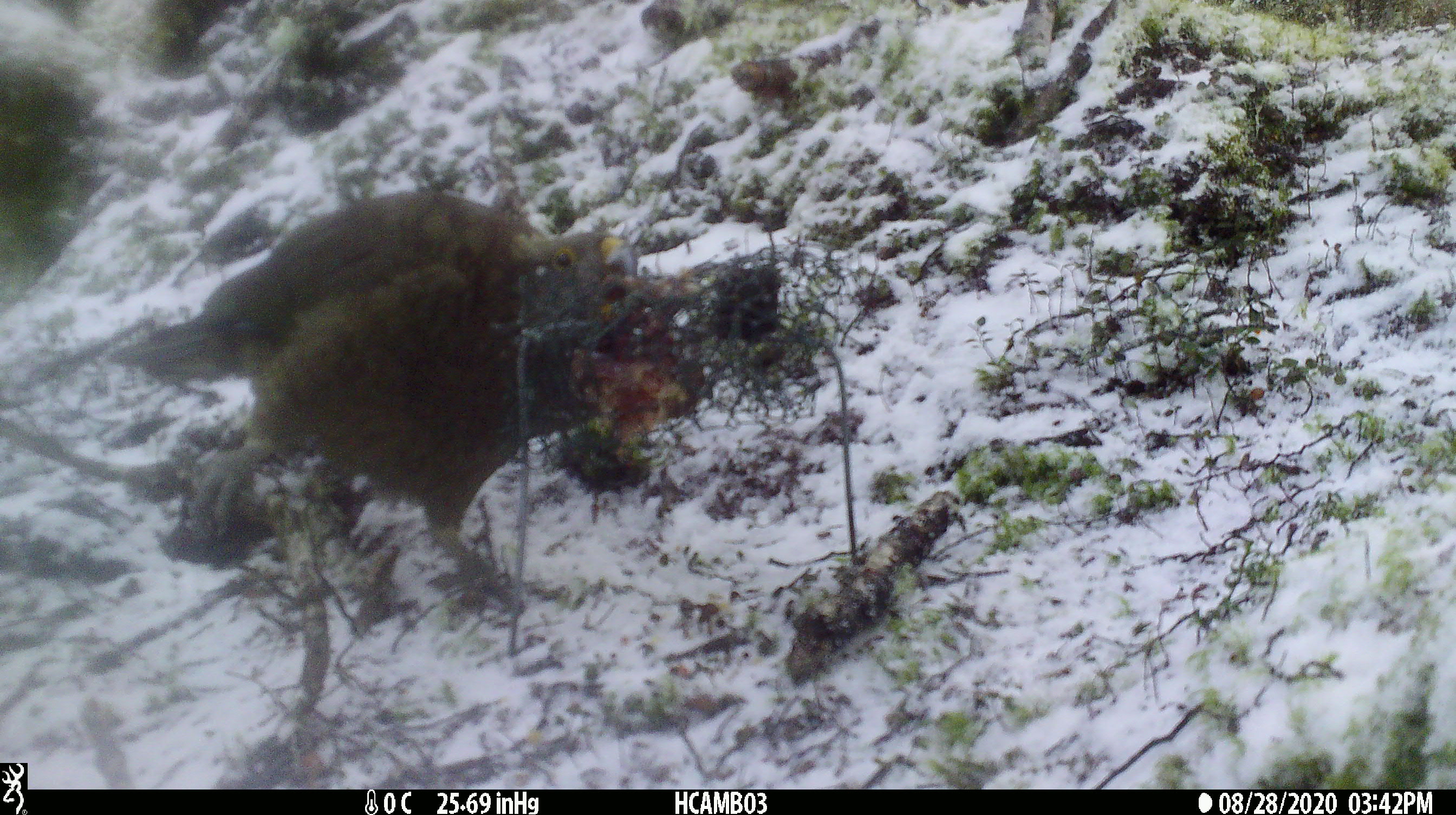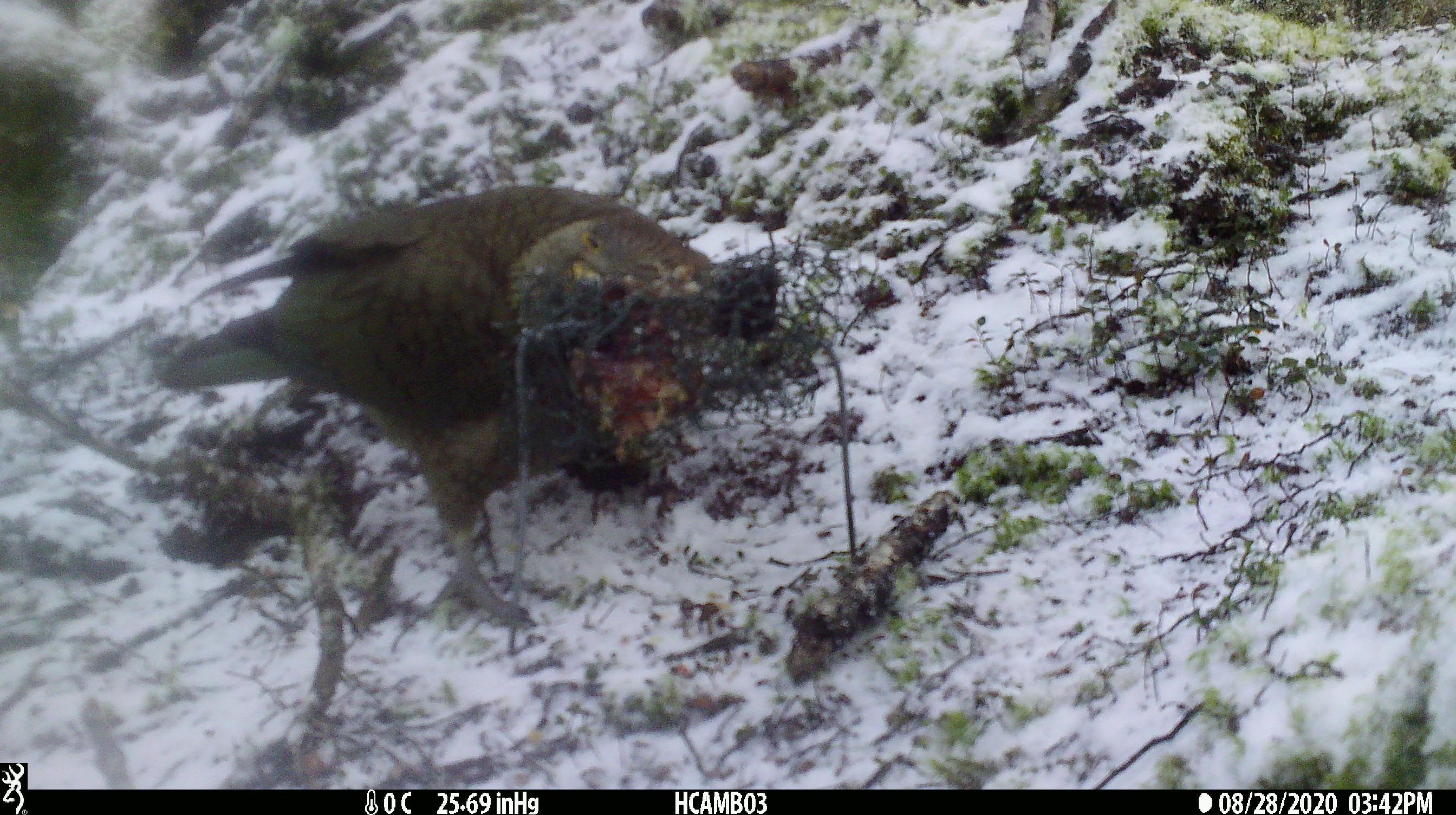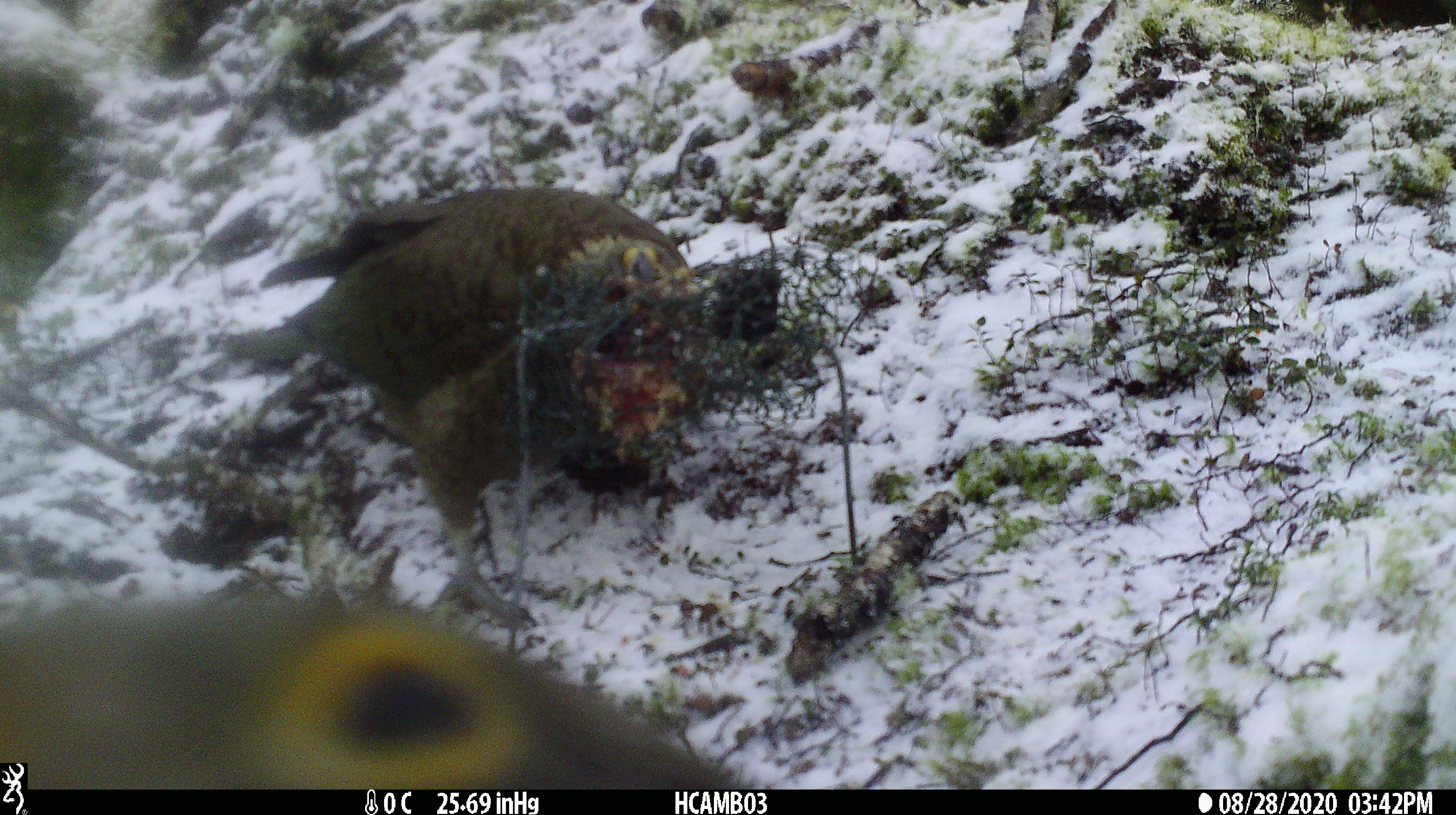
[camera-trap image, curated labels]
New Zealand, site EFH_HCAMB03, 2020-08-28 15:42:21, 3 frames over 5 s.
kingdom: Animalia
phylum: Chordata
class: Aves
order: Psittaciformes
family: Strigopidae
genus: Nestor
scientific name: Nestor notabilis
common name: kea